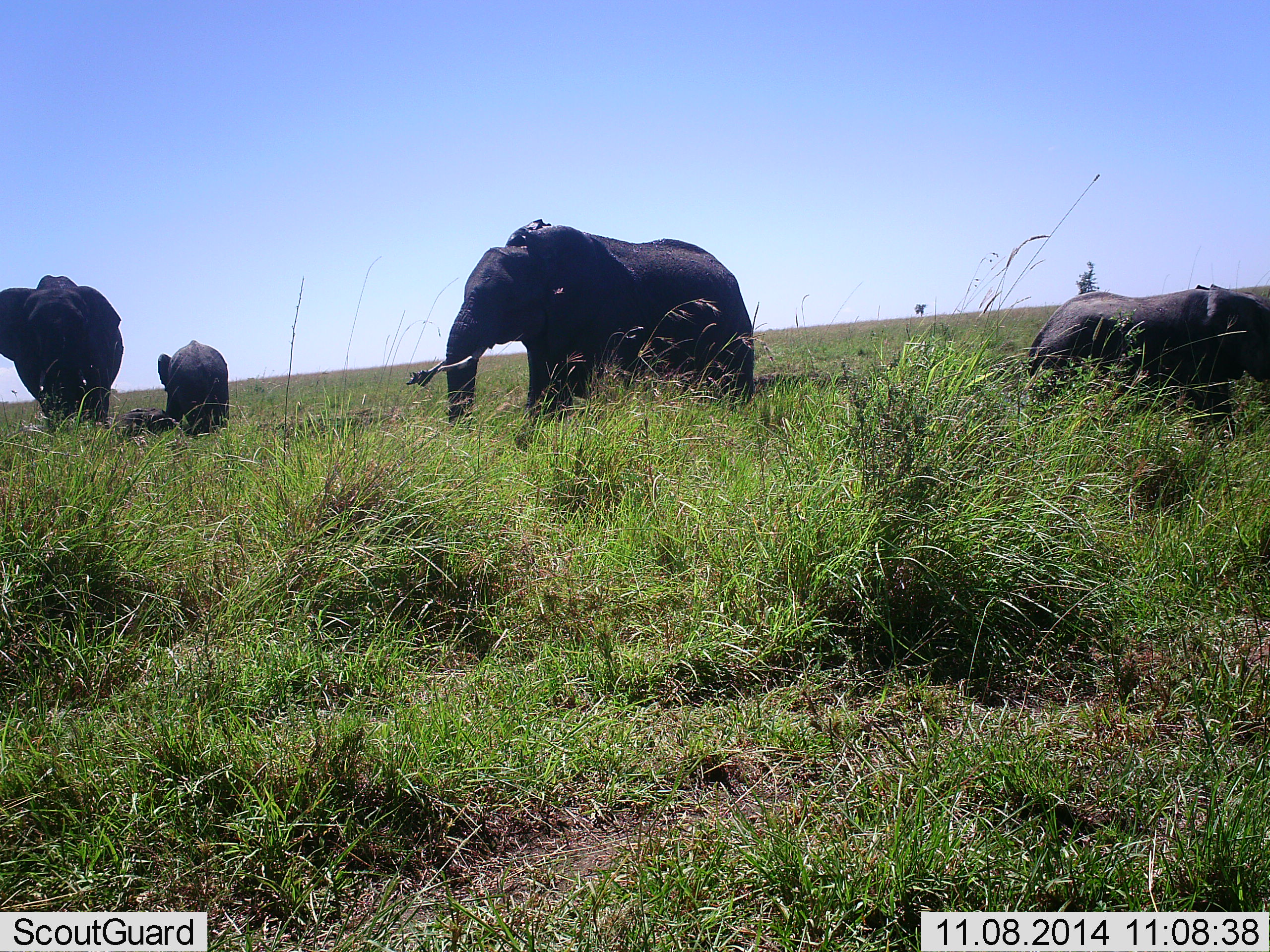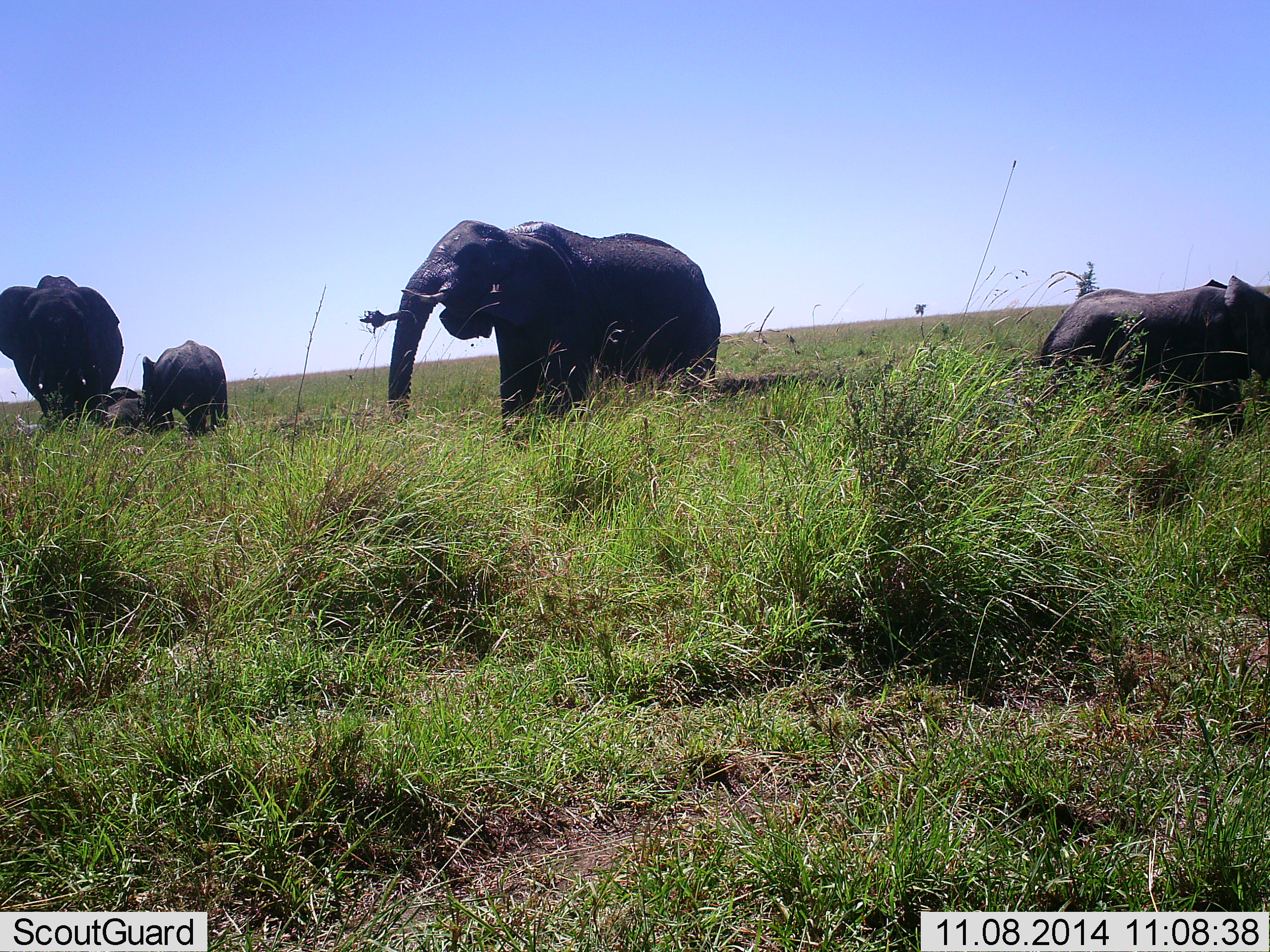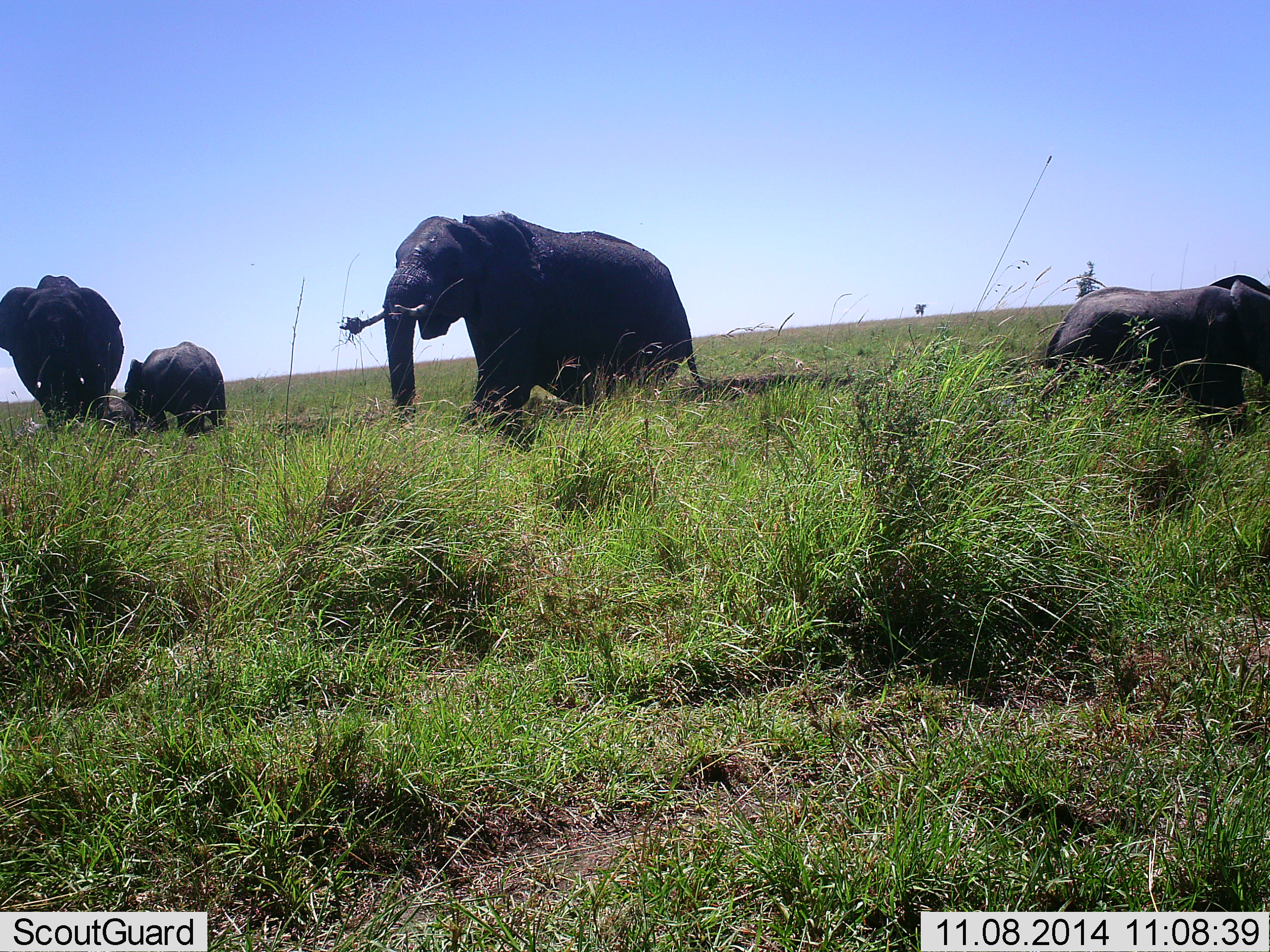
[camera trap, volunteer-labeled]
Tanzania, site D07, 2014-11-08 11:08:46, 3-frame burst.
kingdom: Animalia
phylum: Chordata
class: Mammalia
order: Proboscidea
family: Elephantidae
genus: Loxodonta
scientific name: Loxodonta africana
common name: african bush elephant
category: elephant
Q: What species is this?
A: Elephant (african bush elephant) (Loxodonta africana).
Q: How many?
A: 5.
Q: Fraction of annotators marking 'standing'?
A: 60%.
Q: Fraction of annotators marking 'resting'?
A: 30%.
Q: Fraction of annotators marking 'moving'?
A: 60%.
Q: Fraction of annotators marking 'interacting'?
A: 10%.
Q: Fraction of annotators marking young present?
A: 70%.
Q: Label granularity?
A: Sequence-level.